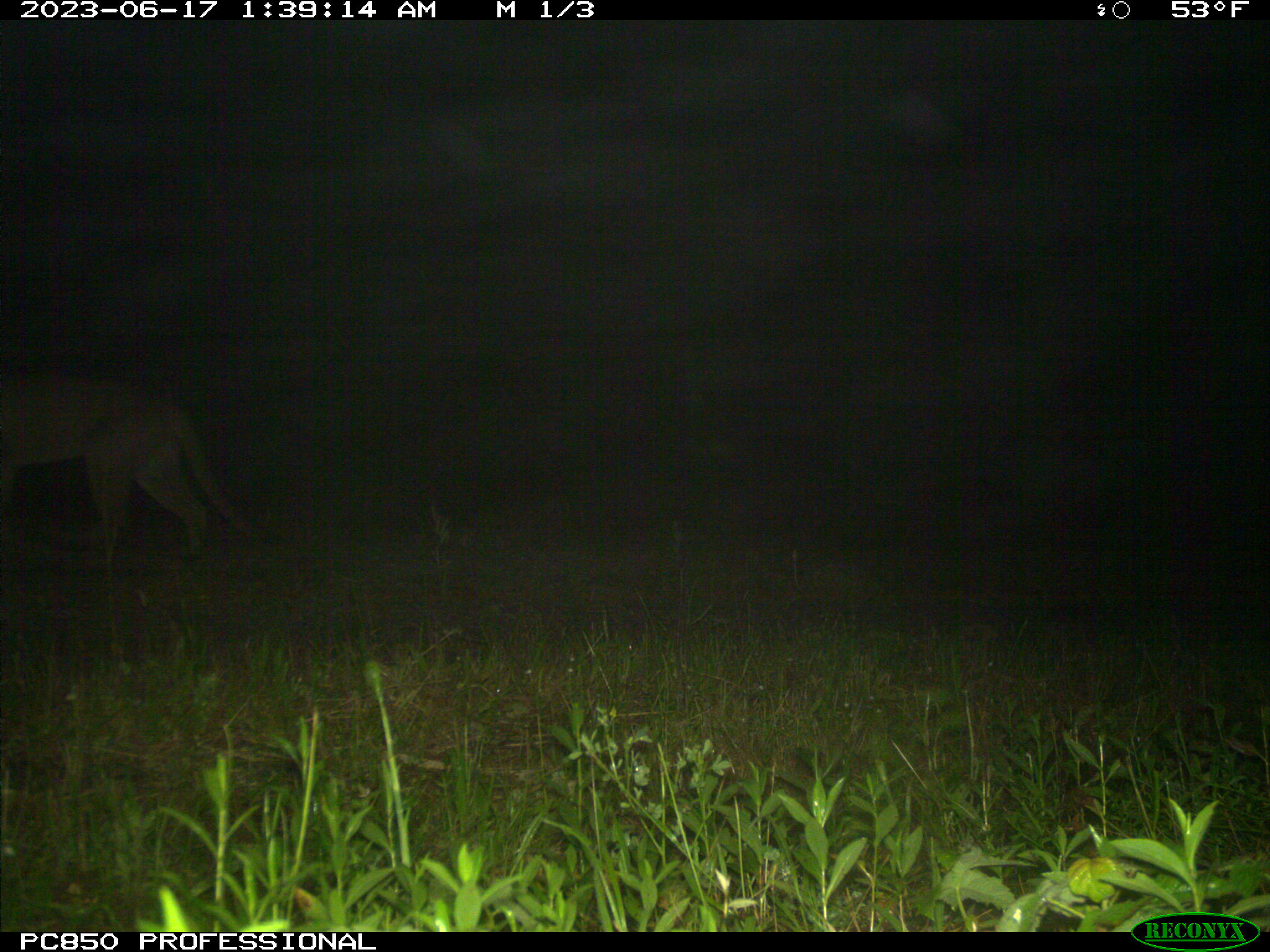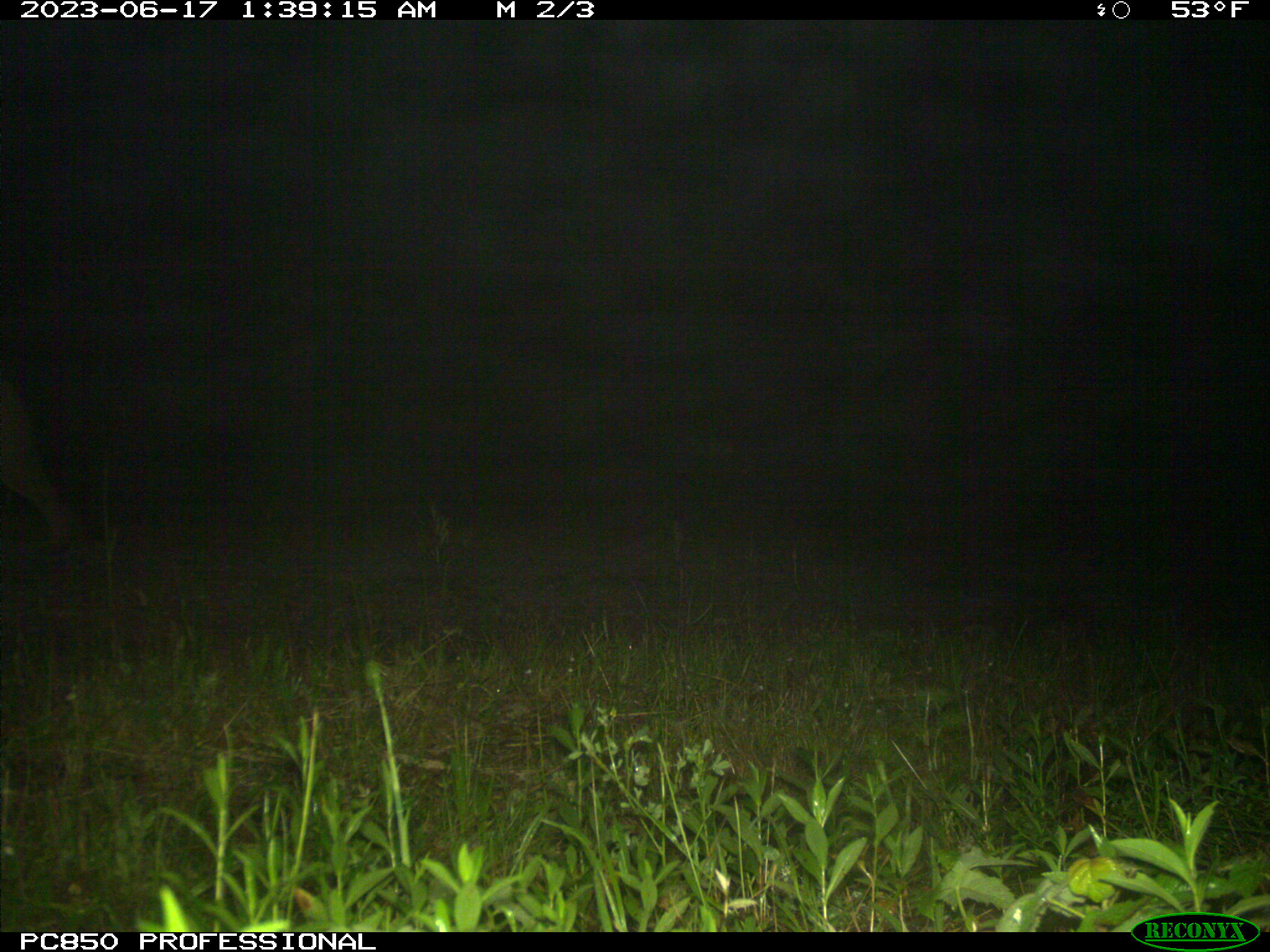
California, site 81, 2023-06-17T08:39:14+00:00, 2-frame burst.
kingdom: Animalia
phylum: Chordata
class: Mammalia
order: Carnivora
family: Felidae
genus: Puma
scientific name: Puma concolor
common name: puma